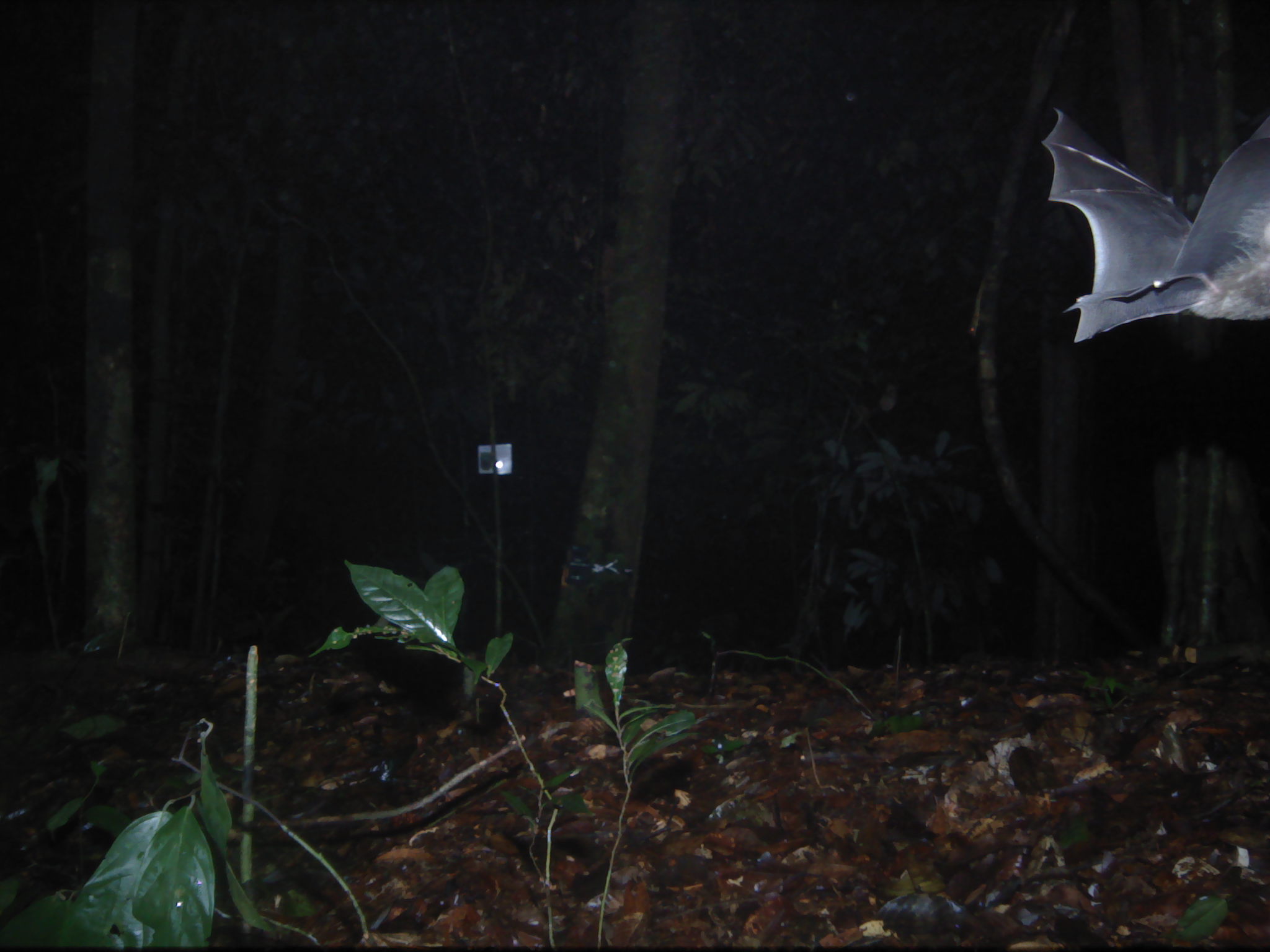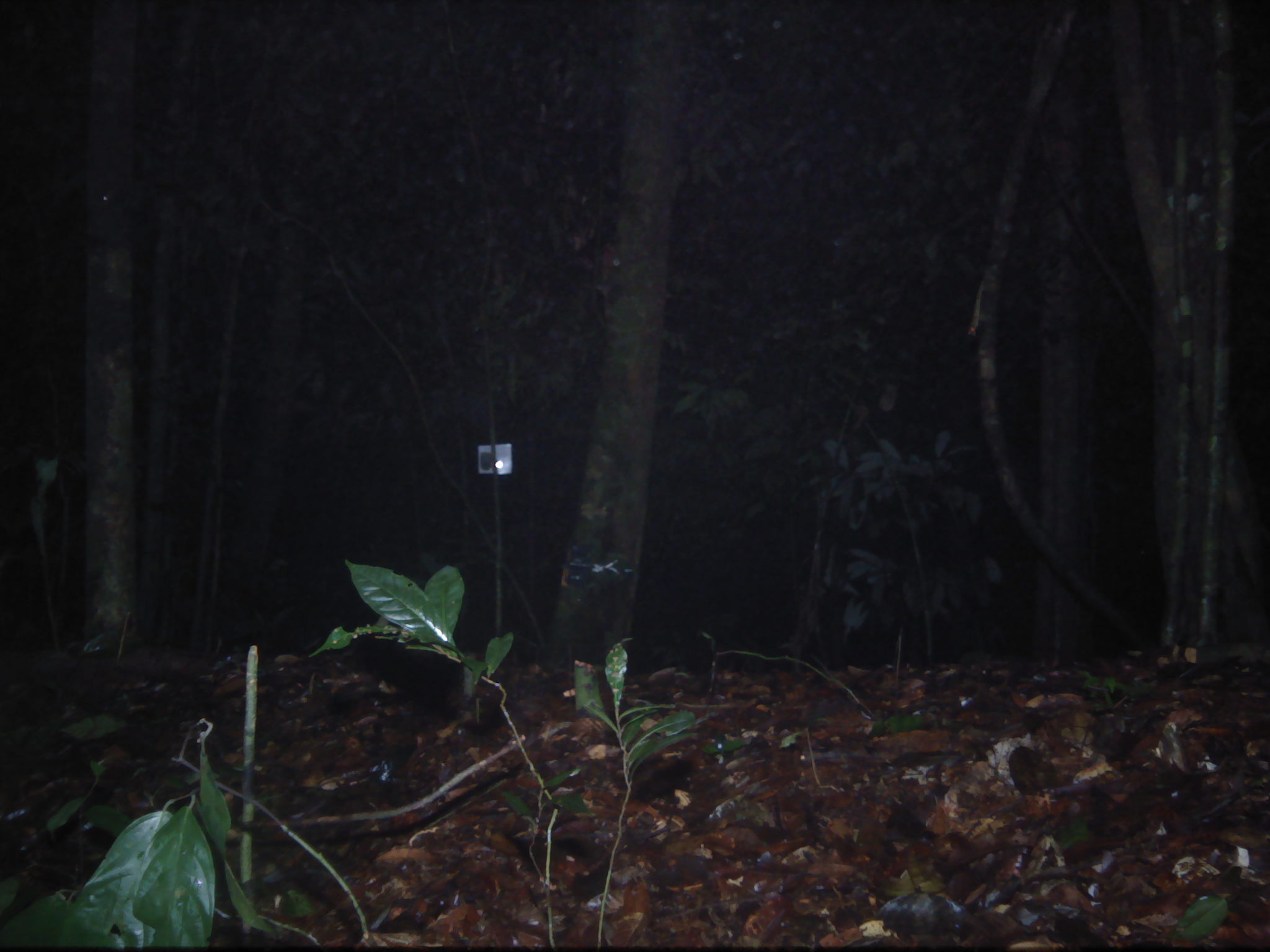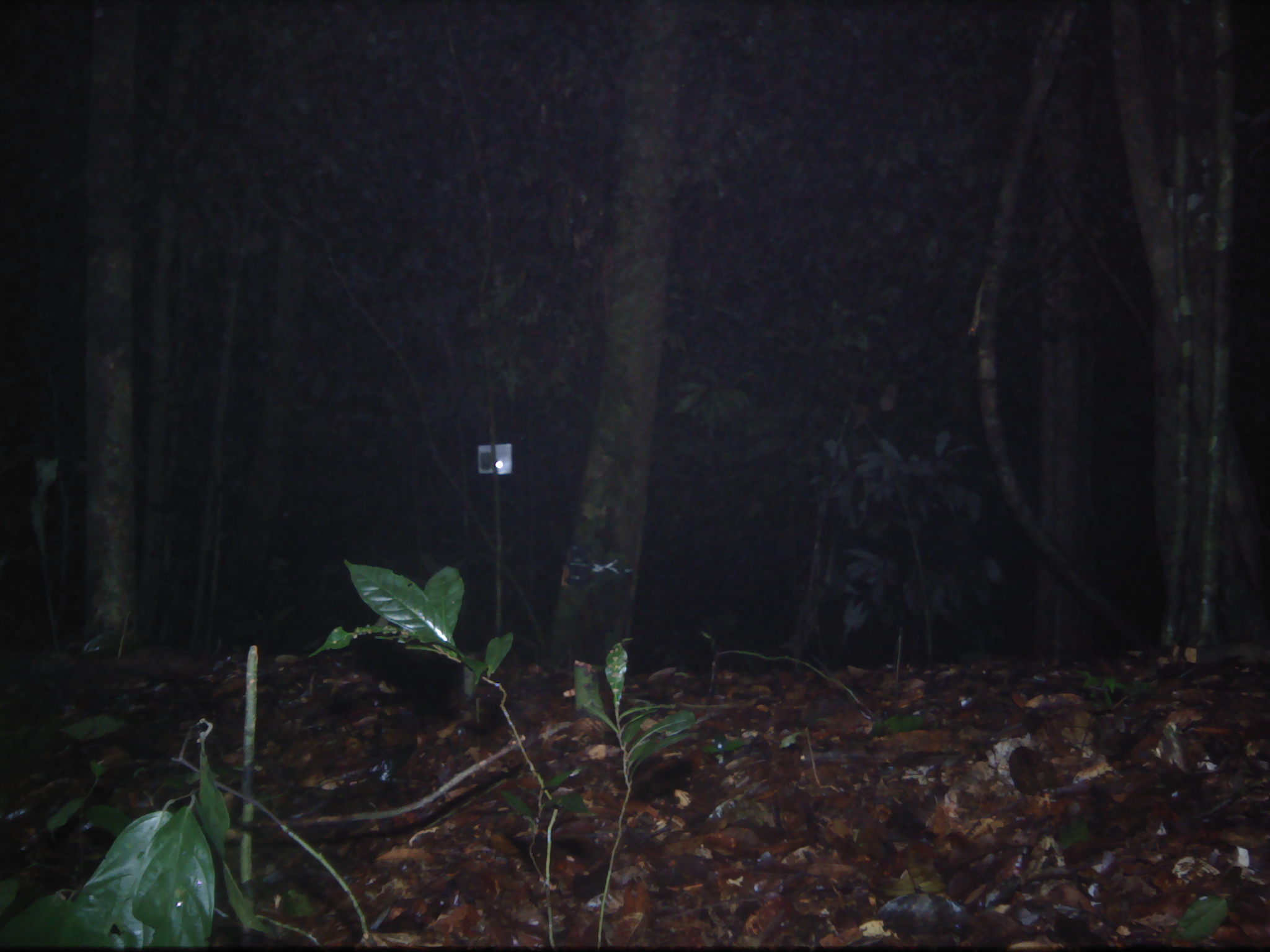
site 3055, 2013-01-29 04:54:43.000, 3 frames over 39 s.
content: unidentified animal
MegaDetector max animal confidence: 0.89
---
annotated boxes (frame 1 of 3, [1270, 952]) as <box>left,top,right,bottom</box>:
unknown: <box>1042,105,1269,342</box>